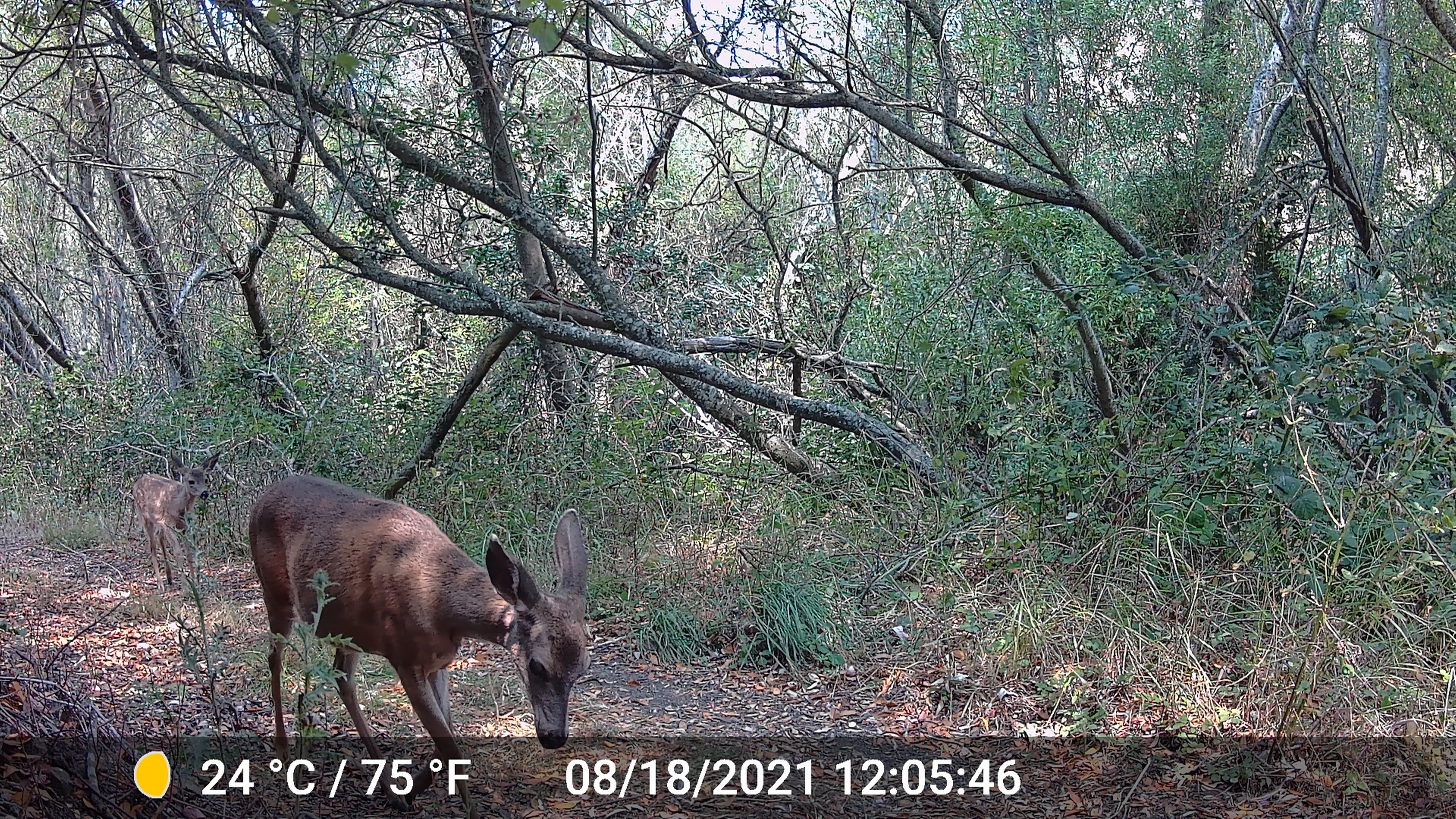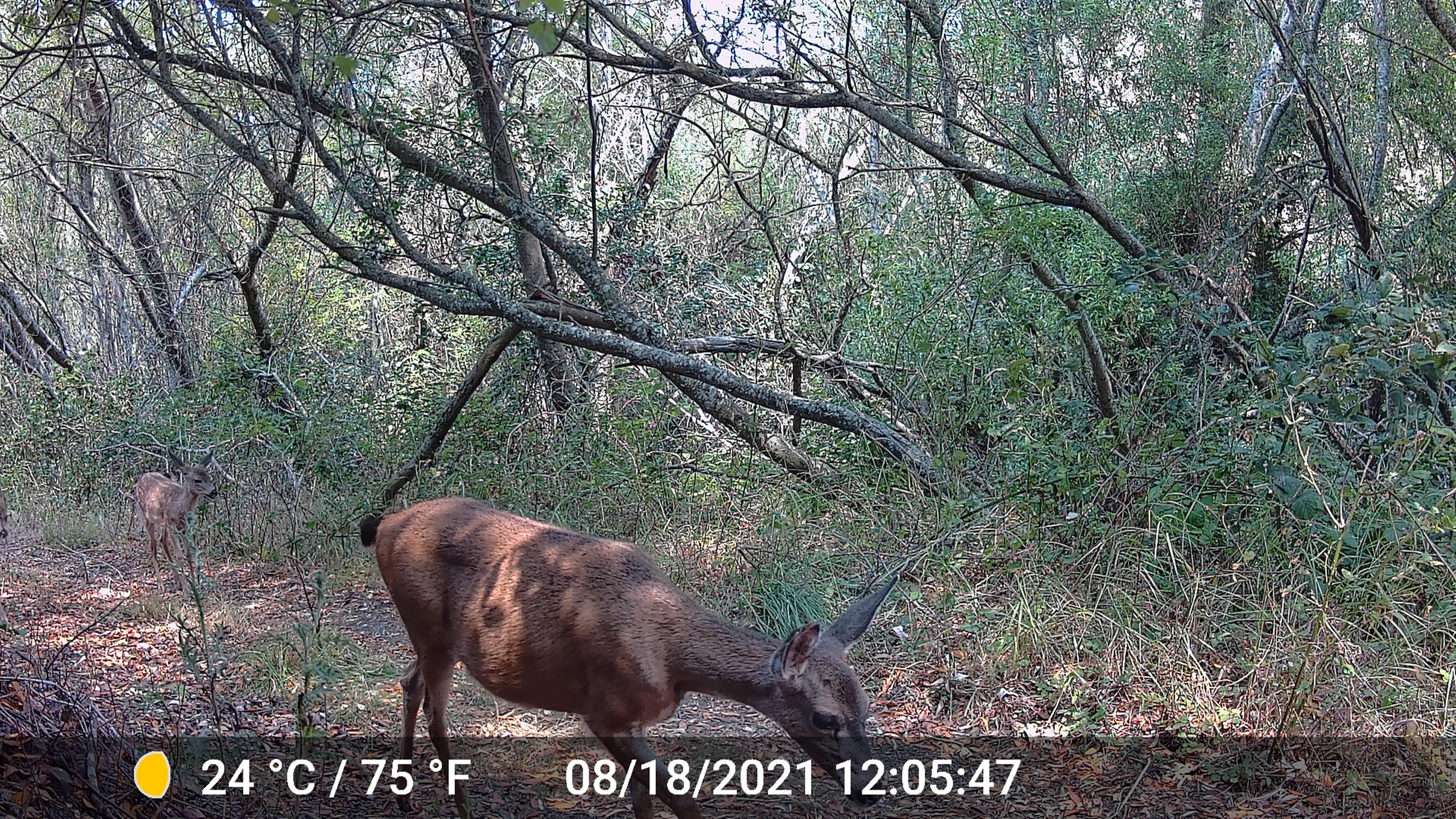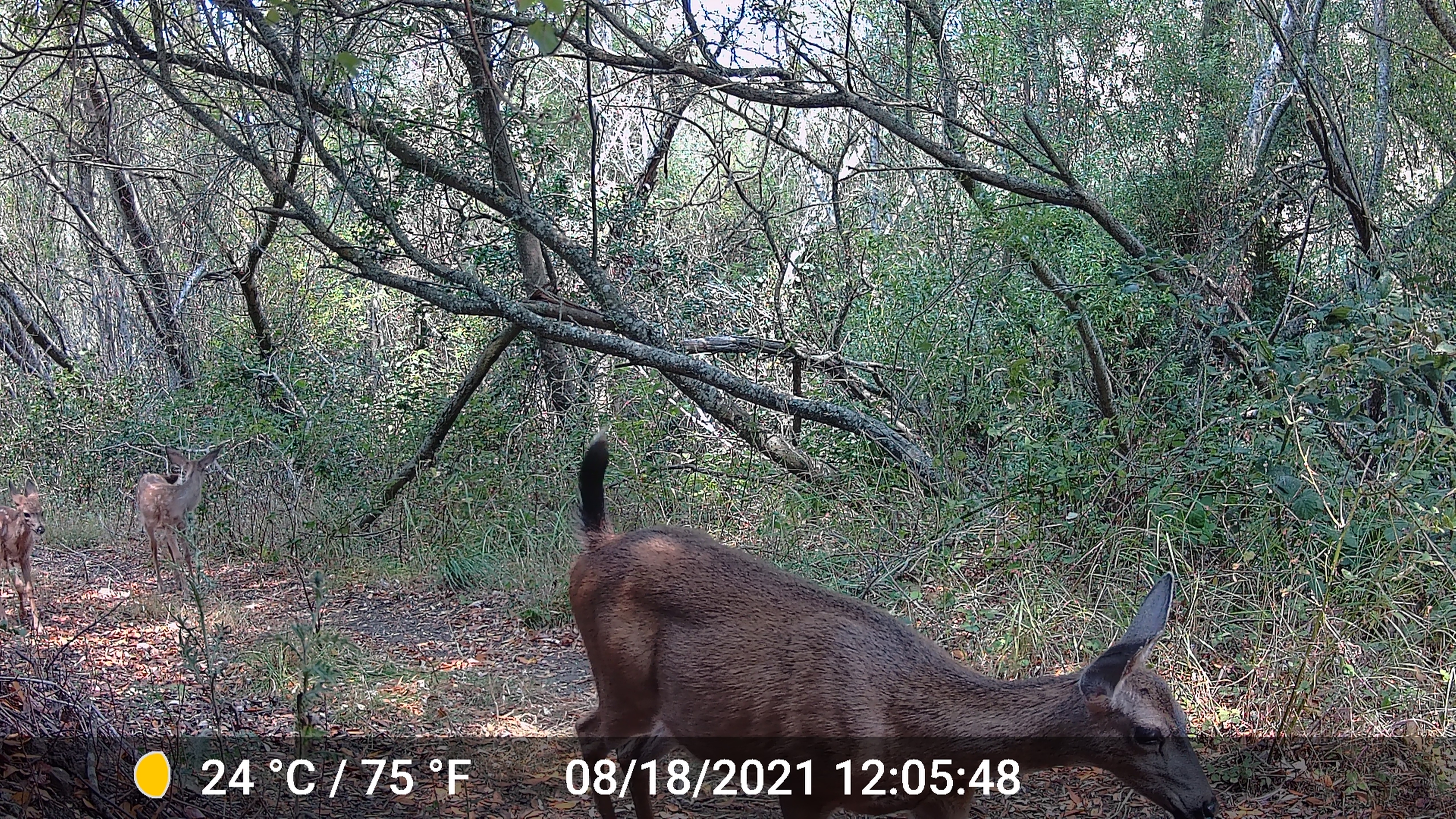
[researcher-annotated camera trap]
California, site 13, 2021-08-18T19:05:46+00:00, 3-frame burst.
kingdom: Animalia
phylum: Chordata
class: Mammalia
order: Artiodactyla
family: Cervidae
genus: Odocoileus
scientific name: Odocoileus hemionus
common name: mule deer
Mule deer (Odocoileus hemionus).